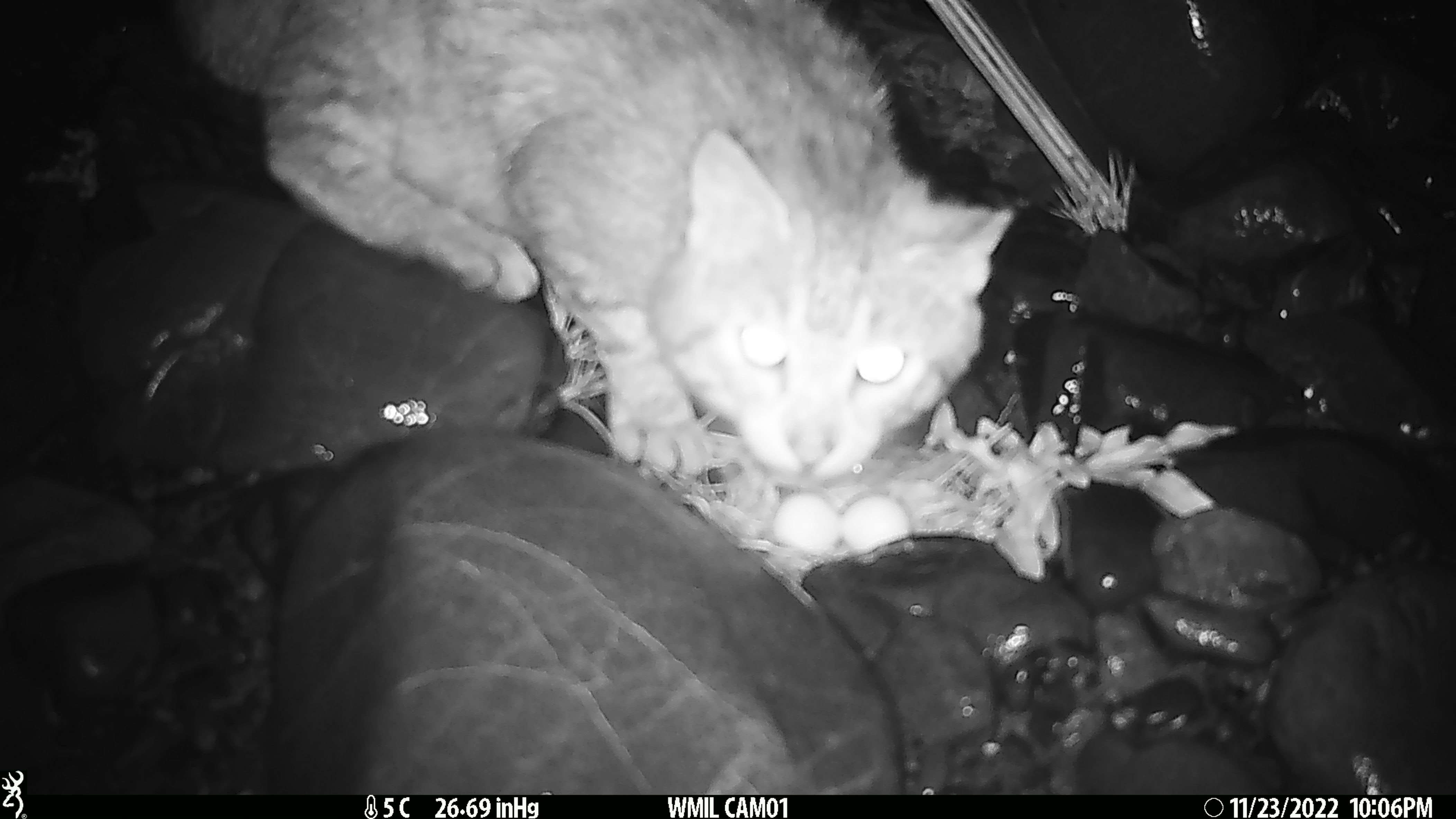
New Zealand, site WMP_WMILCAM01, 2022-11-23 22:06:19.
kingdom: Animalia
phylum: Chordata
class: Mammalia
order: Carnivora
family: Felidae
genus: Felis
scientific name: Felis catus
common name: domestic cat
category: cat